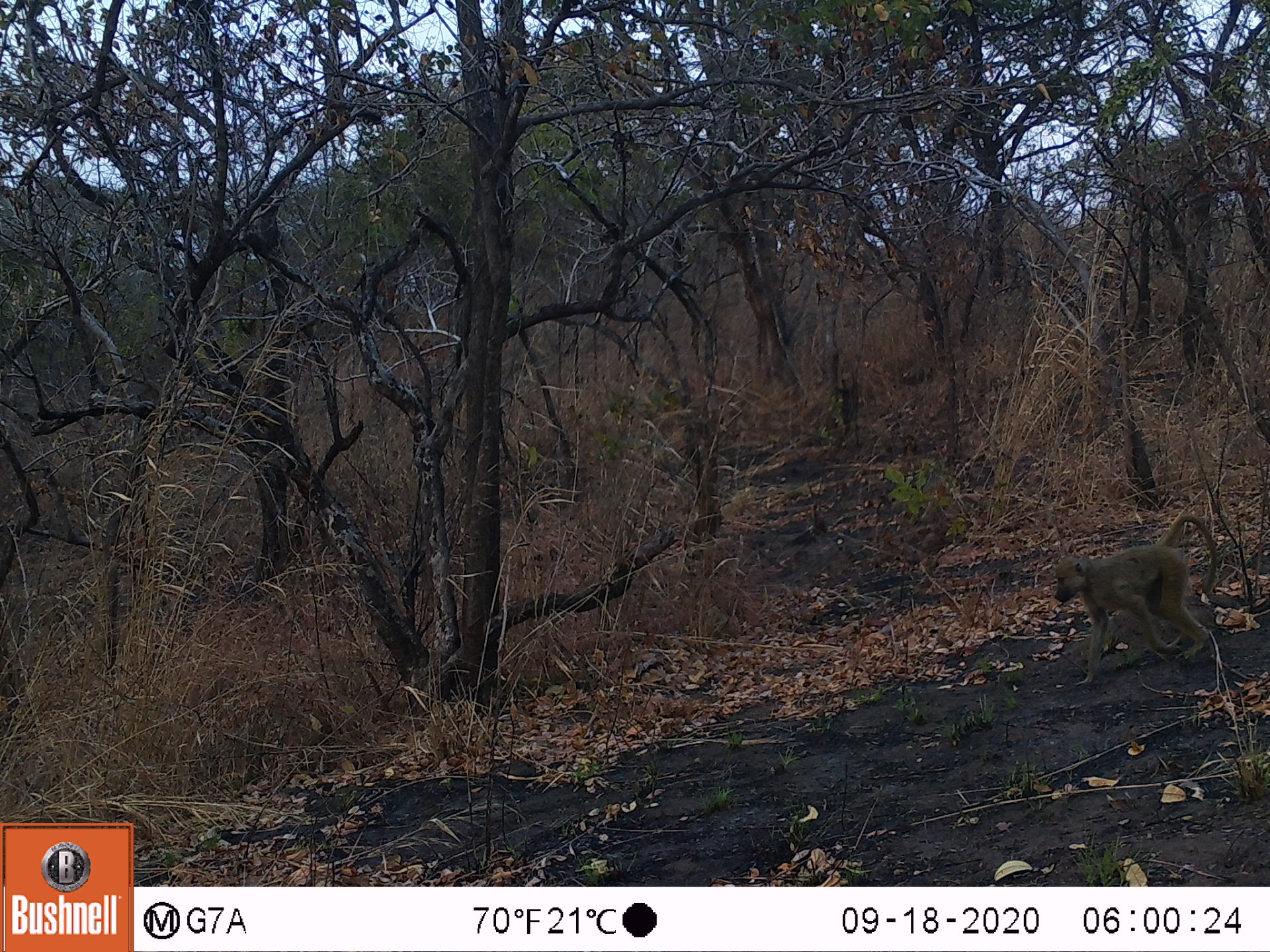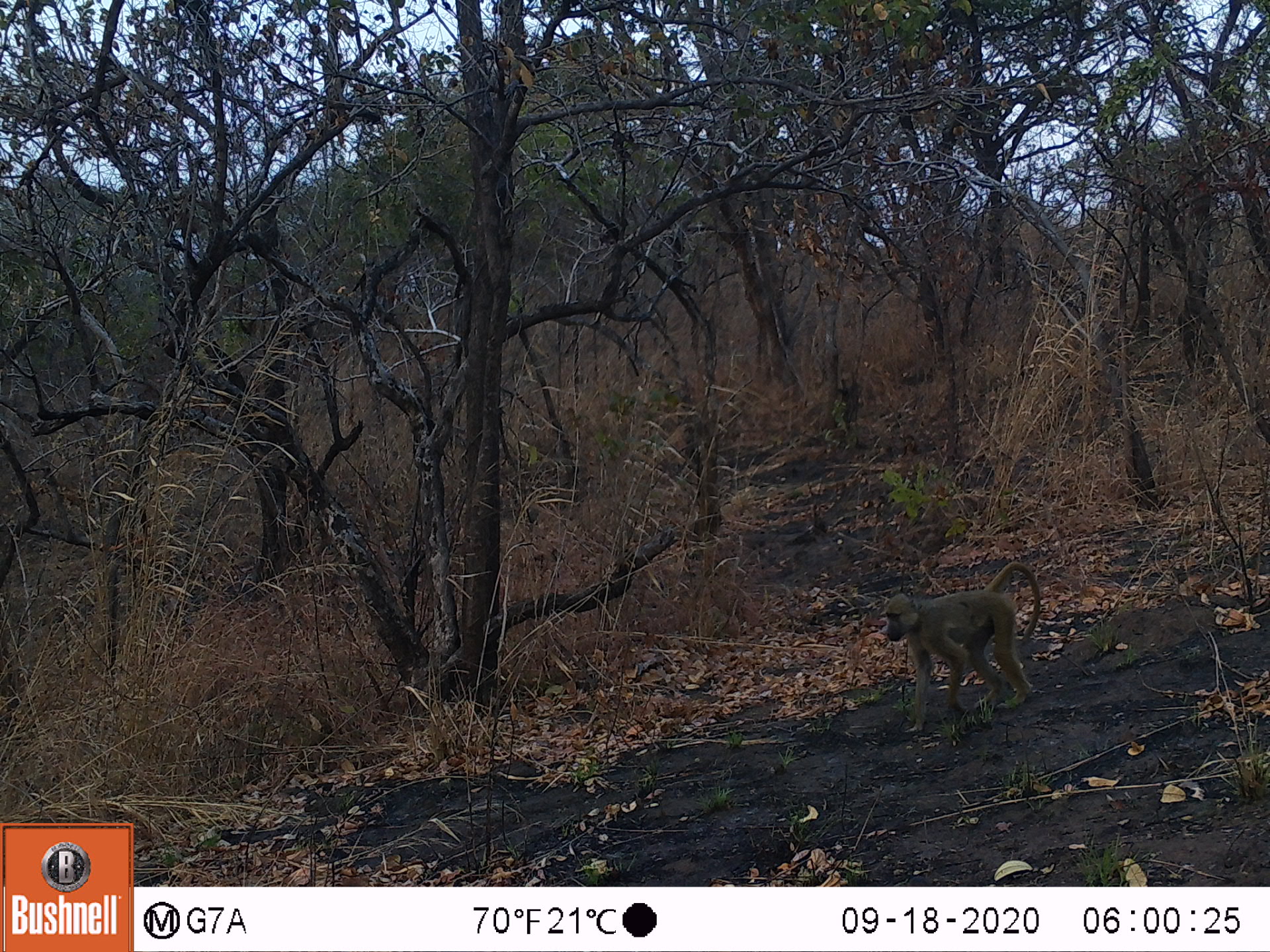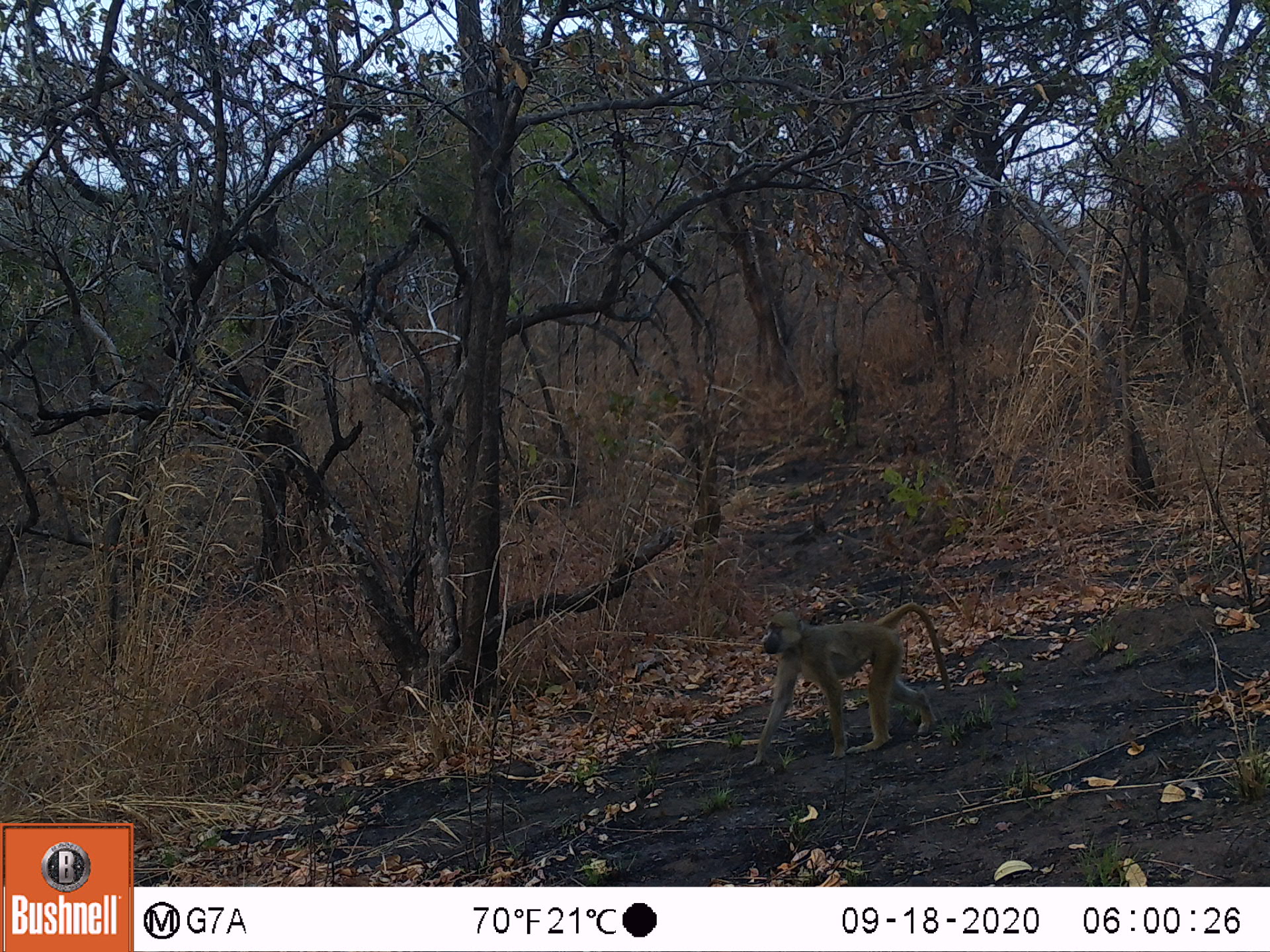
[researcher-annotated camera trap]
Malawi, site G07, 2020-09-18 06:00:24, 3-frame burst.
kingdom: Animalia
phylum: Chordata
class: Mammalia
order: Primates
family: Cercopithecidae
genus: Papio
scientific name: Papio cynocephalus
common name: yellow baboon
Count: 1.